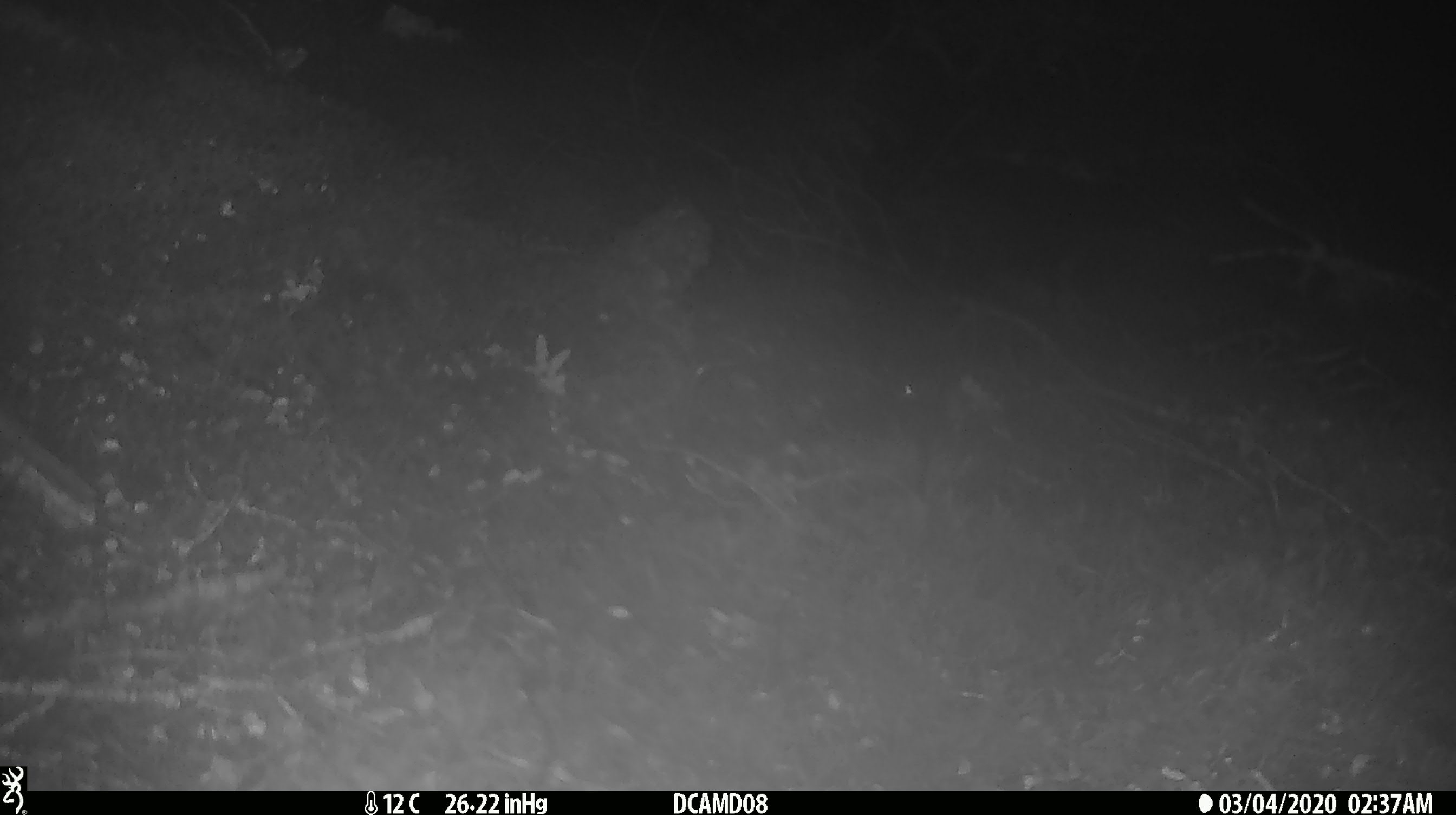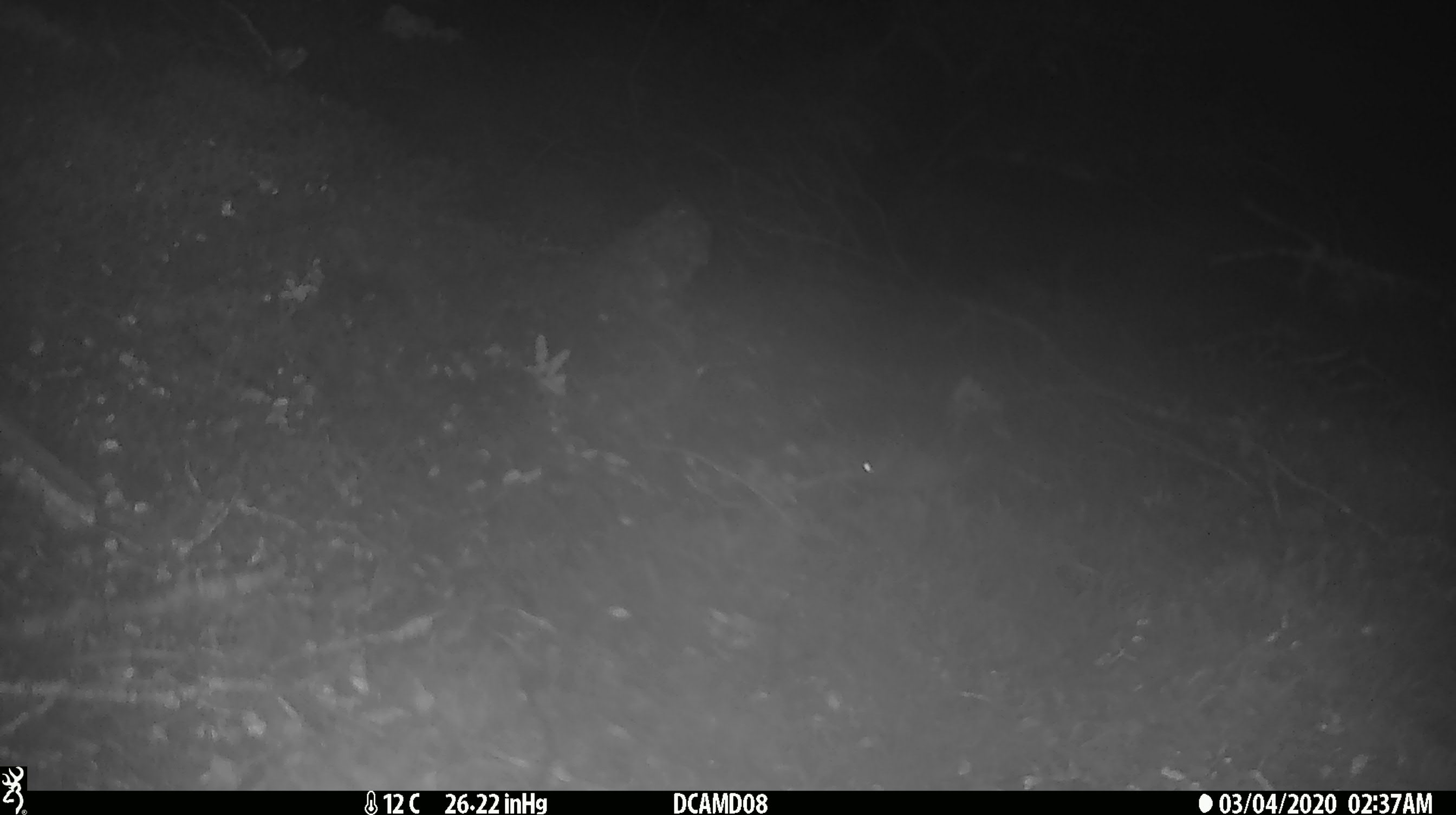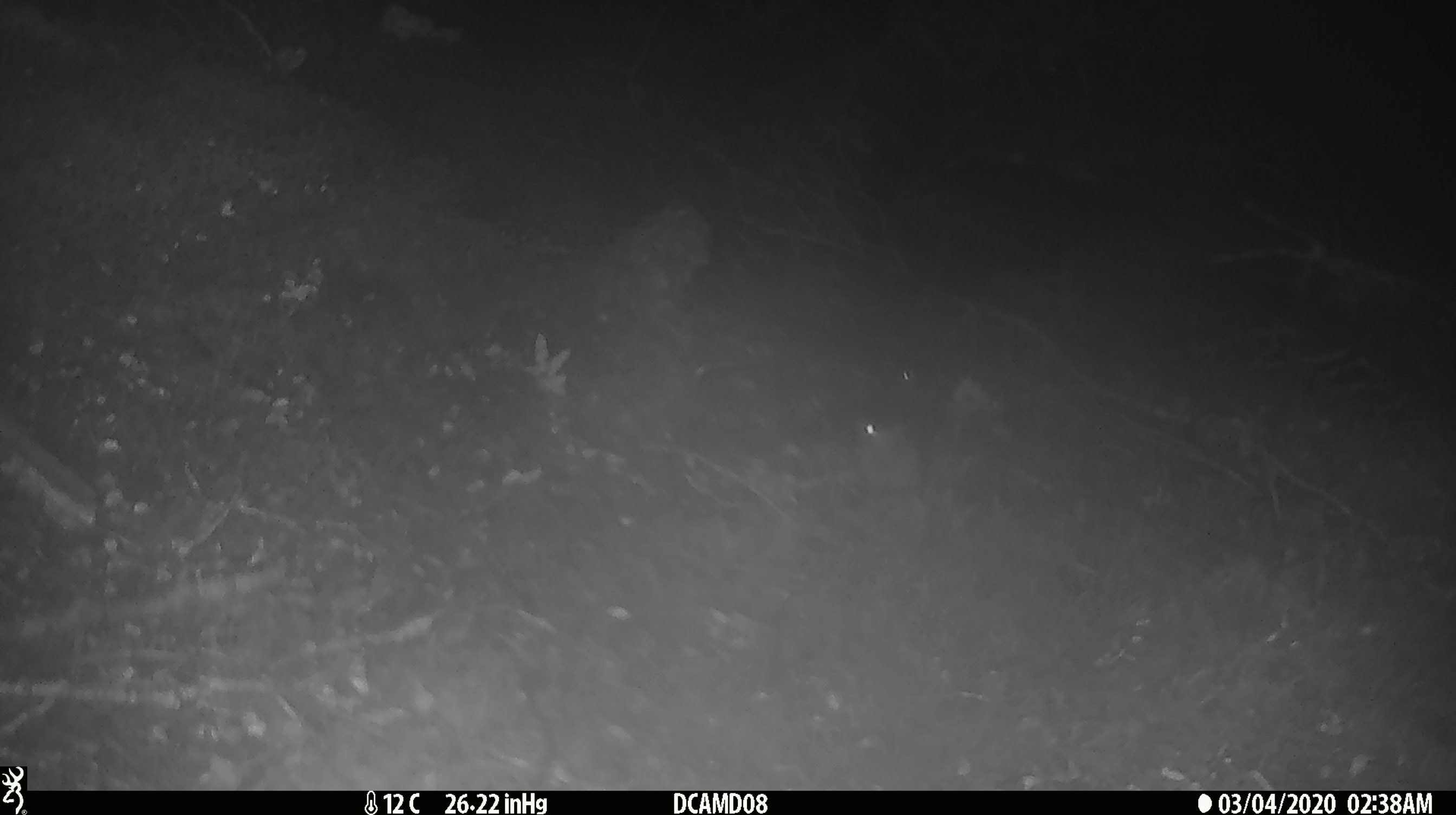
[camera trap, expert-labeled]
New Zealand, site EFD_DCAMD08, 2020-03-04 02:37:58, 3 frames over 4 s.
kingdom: Animalia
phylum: Chordata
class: Mammalia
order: Rodentia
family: Muridae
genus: Mus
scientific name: Mus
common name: mouse